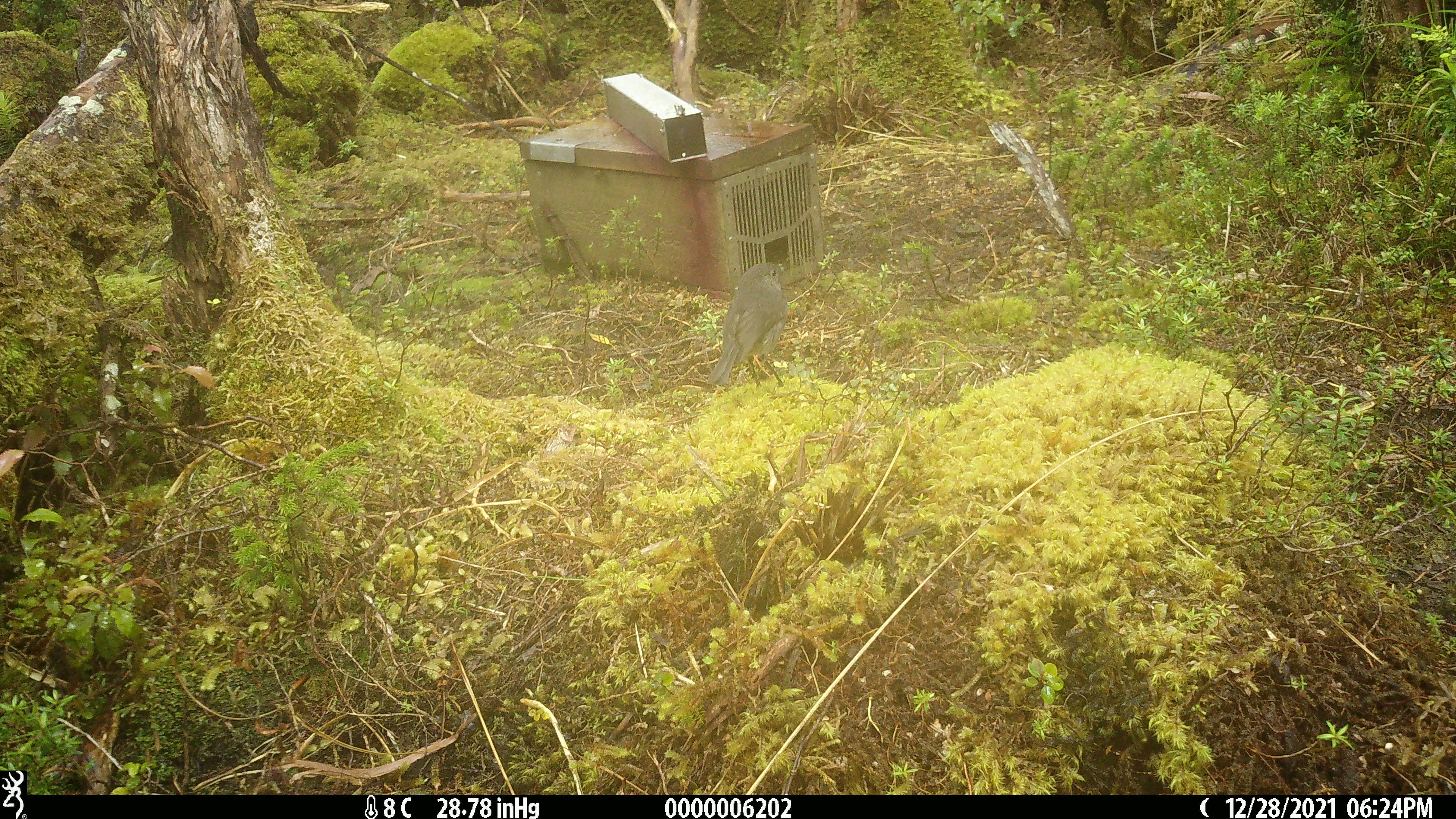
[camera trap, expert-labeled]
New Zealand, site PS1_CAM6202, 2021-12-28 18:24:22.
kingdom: Animalia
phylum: Chordata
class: Aves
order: Passeriformes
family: Petroicidae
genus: Petroica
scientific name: Petroica australis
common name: new zealand robin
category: robin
Robin (new zealand robin) (Petroica australis).